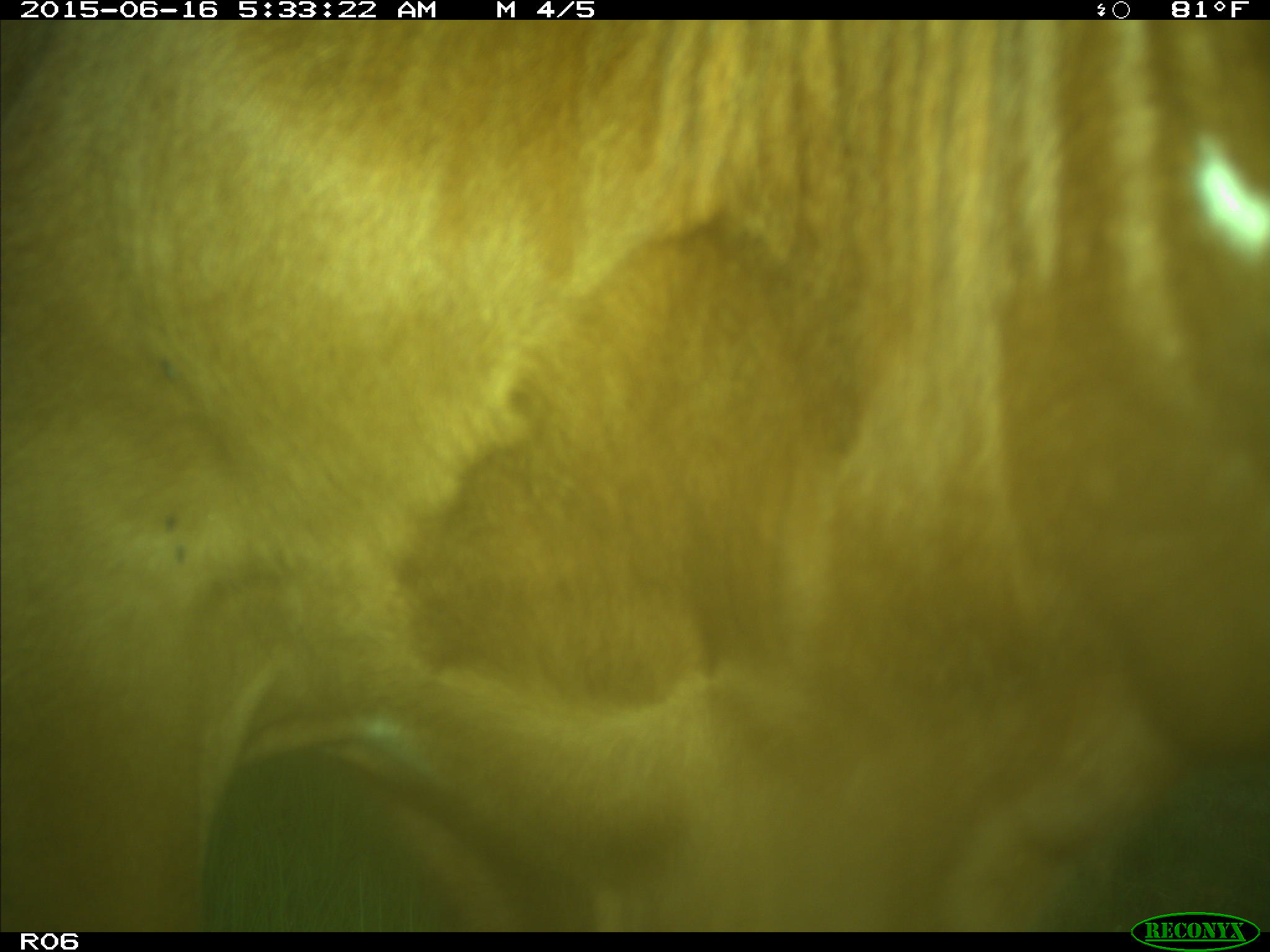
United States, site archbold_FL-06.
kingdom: Animalia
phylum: Chordata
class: Mammalia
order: Artiodactyla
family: Bovidae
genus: Bos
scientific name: Bos taurus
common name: domestic cow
Bos taurus (domestic cow).